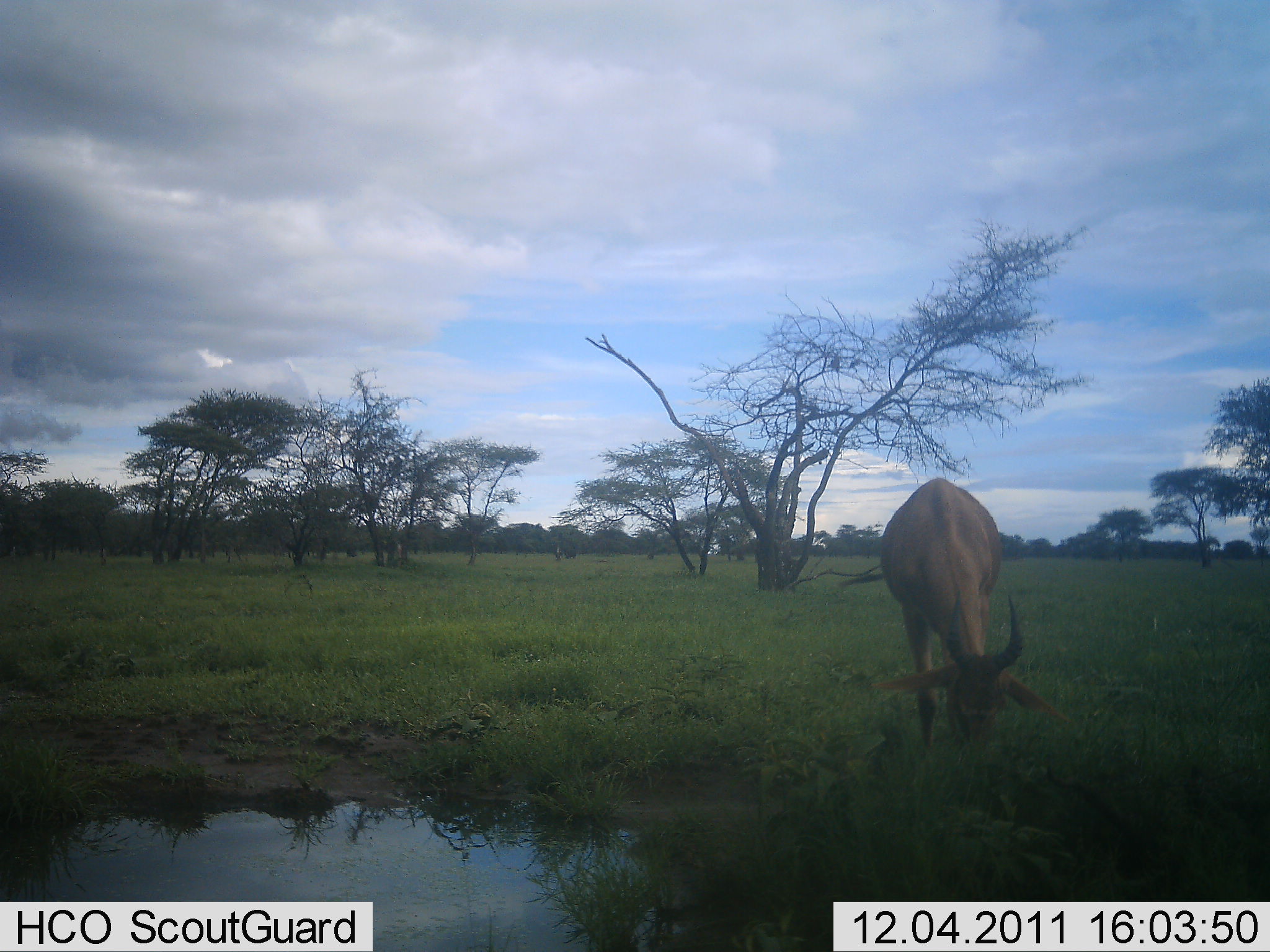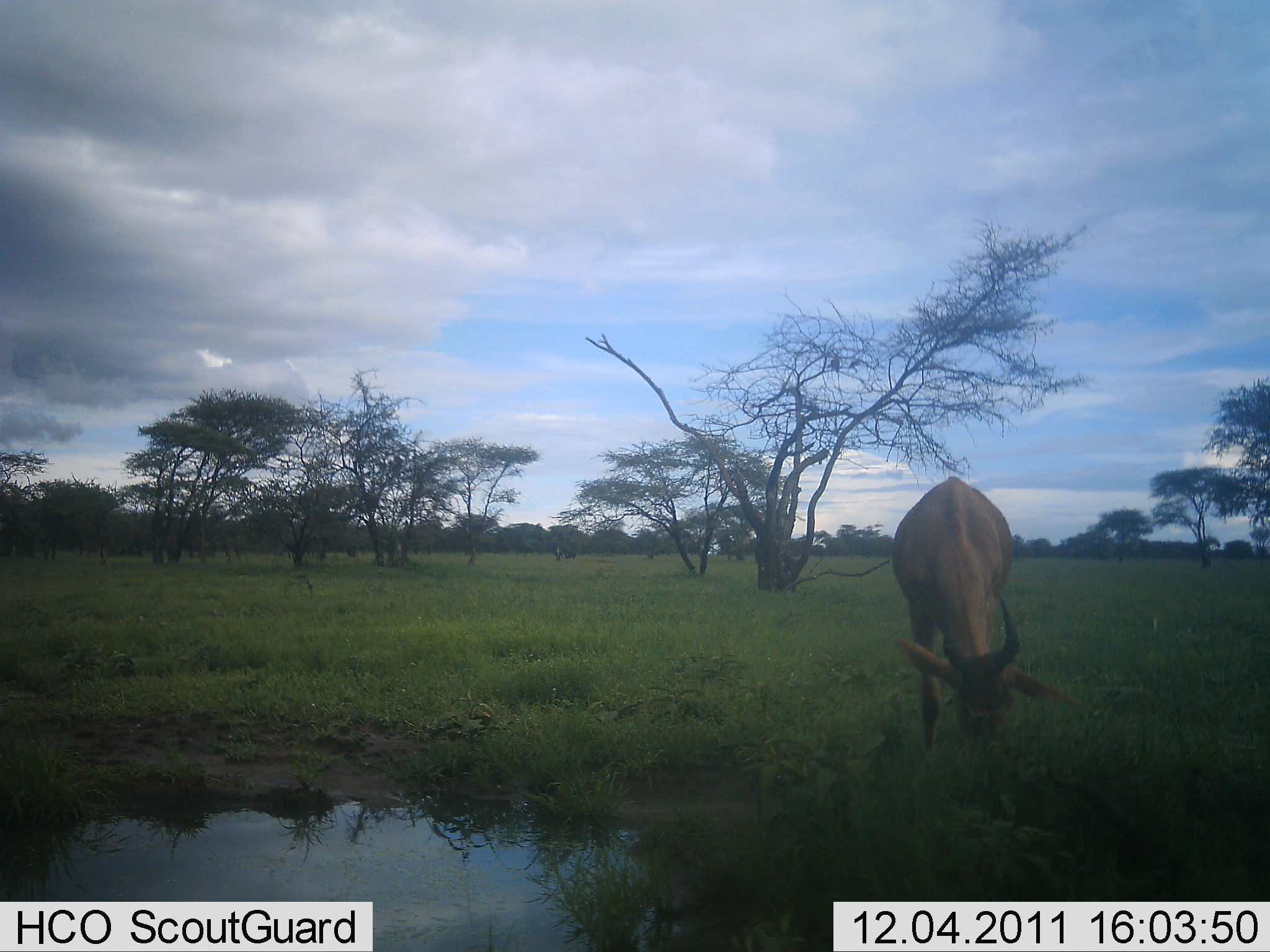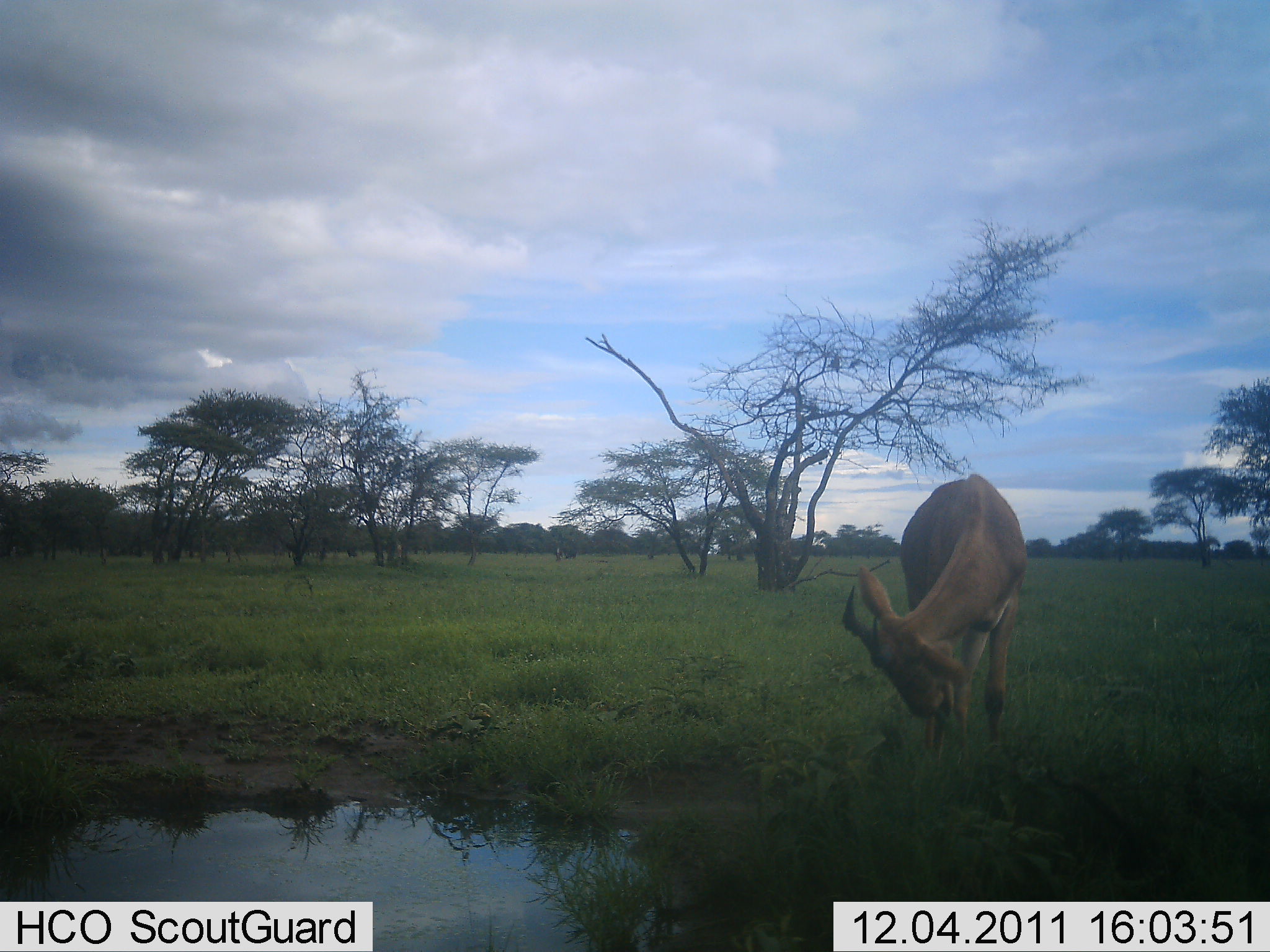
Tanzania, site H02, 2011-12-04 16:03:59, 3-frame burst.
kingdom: Animalia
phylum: Chordata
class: Mammalia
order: Artiodactyla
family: Bovidae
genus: Alcelaphus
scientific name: Alcelaphus buselaphus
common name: hartebeest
Hartebeest (Alcelaphus buselaphus), count 1. Behavior (volunteer vote fractions): standing 33%, resting 0%, moving 0%, interacting 0%. Young present (vote fraction): 0%. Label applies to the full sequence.